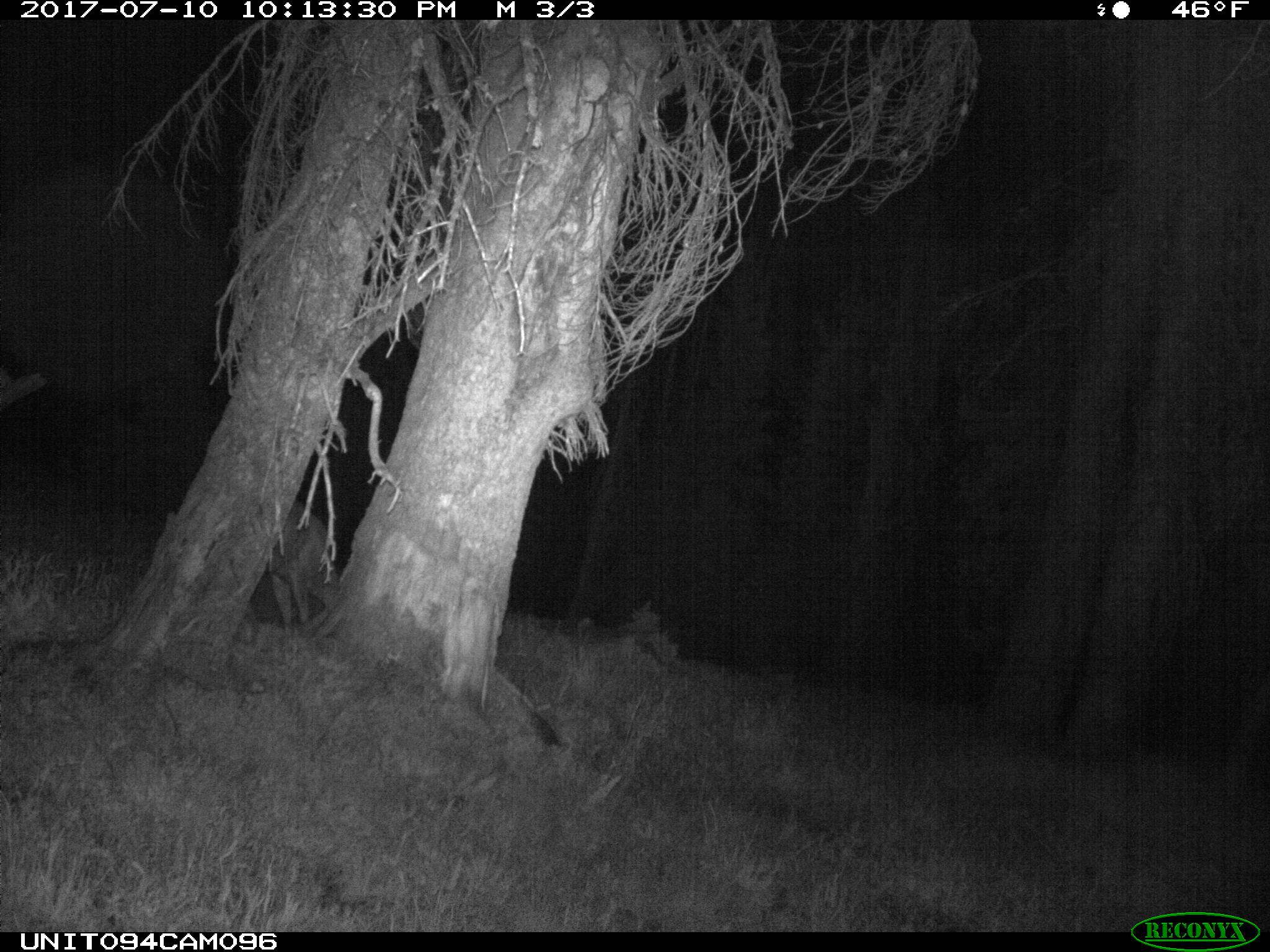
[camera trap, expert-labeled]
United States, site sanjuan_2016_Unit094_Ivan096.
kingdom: Animalia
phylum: Chordata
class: Mammalia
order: Artiodactyla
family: Cervidae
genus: Odocoileus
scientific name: Odocoileus hemionus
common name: mule deer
Odocoileus hemionus (mule deer).